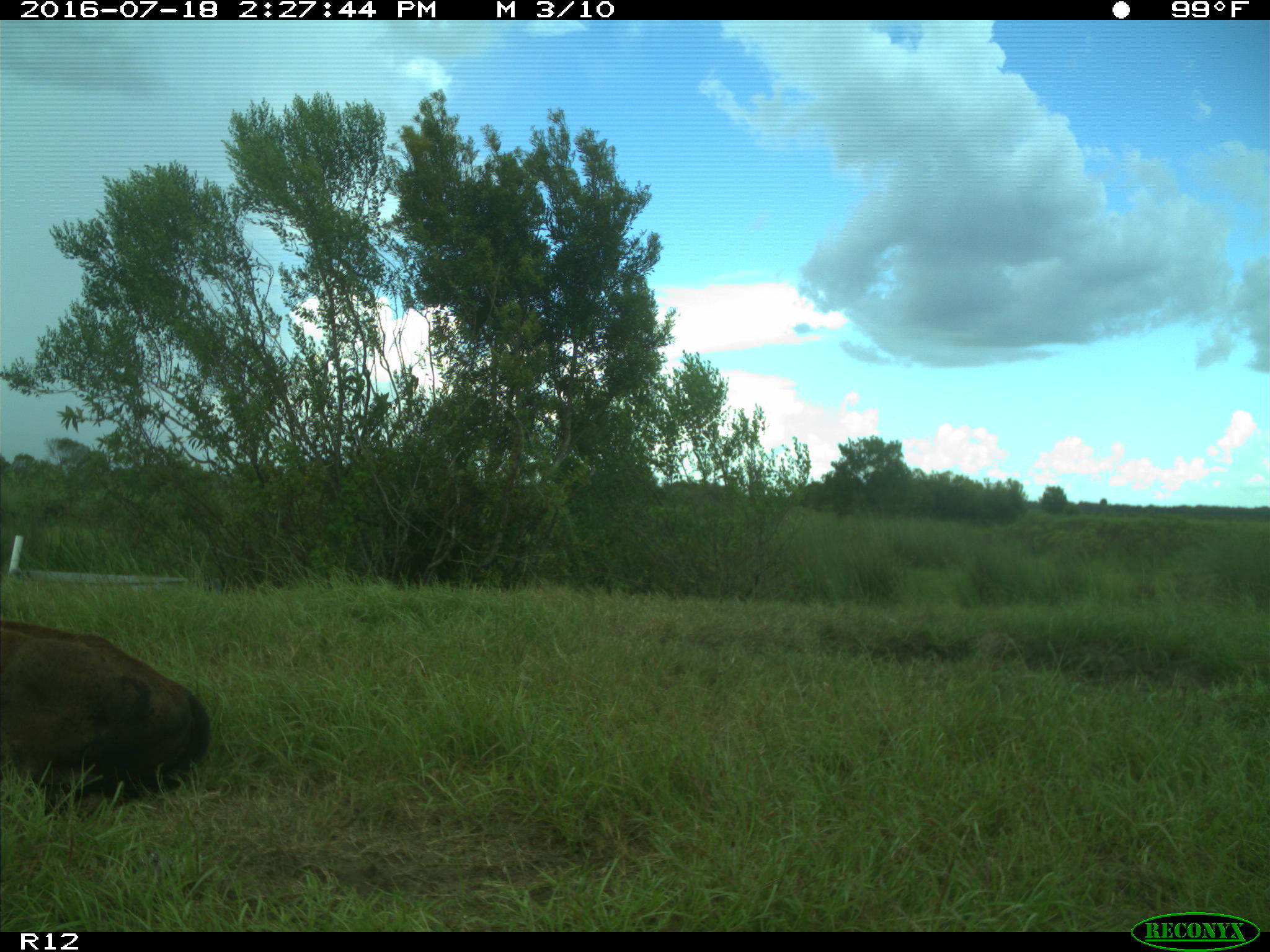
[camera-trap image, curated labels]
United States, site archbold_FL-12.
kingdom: Animalia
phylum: Chordata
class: Mammalia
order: Artiodactyla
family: Bovidae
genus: Bos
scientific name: Bos taurus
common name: domestic cow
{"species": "Bos taurus (domestic cow)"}